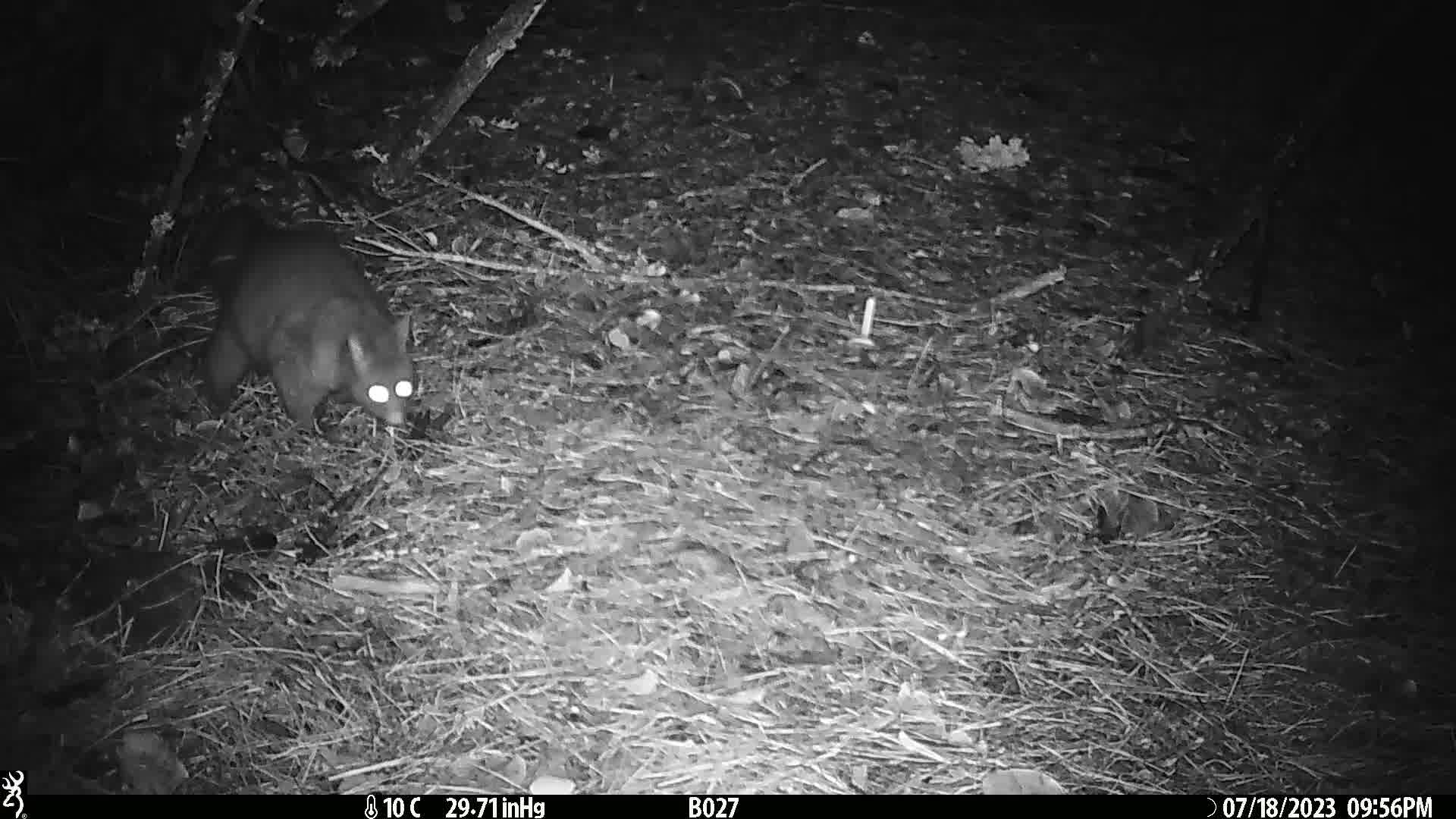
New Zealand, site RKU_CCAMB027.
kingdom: Animalia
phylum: Chordata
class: Mammalia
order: Diprotodontia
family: Phalangeridae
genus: Trichosurus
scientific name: Trichosurus vulpecula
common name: common brushtail possum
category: possum